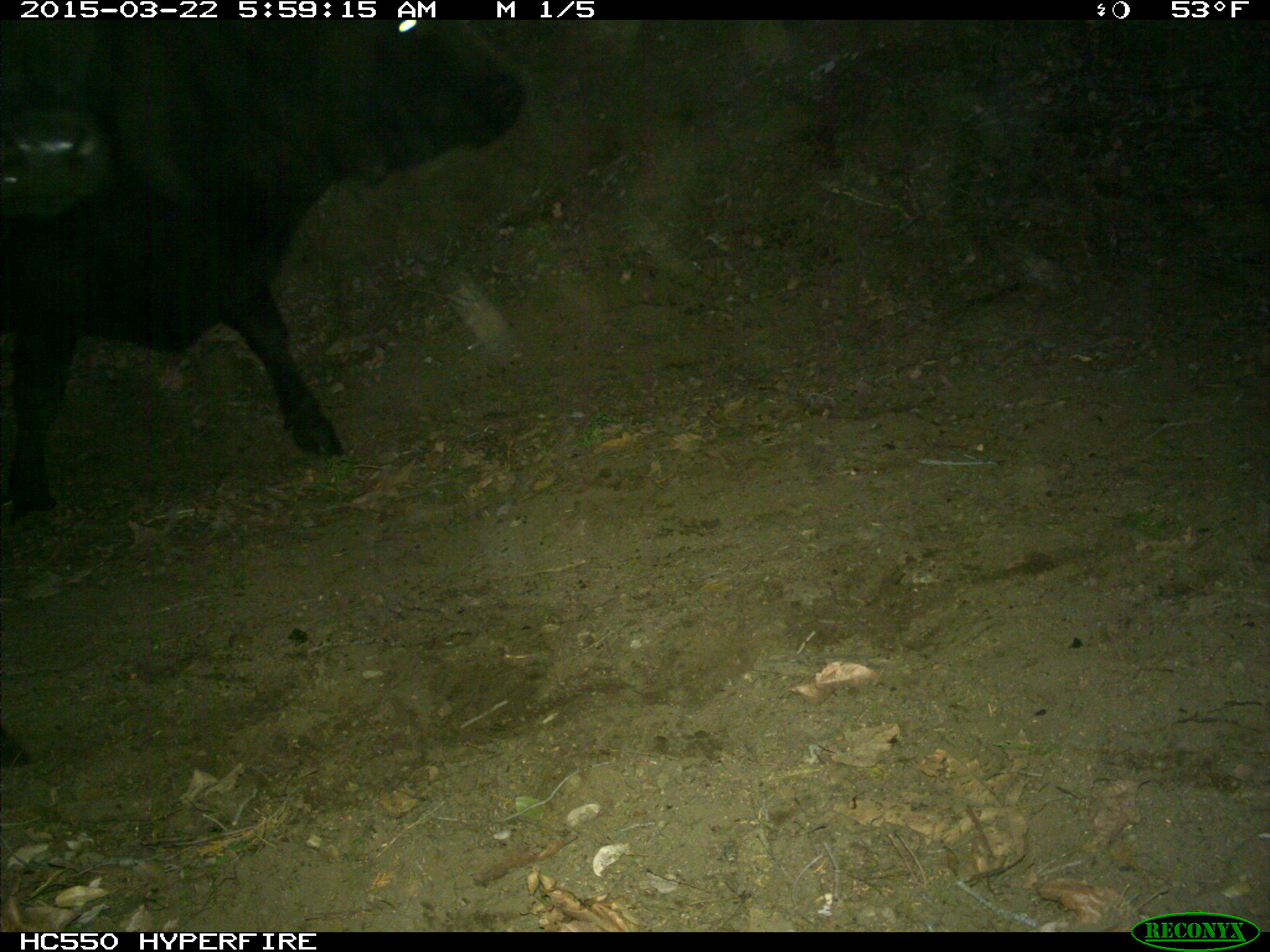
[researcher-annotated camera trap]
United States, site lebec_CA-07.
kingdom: Animalia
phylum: Chordata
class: Mammalia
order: Artiodactyla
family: Bovidae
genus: Bos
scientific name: Bos taurus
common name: domestic cow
Bos taurus (domestic cow).